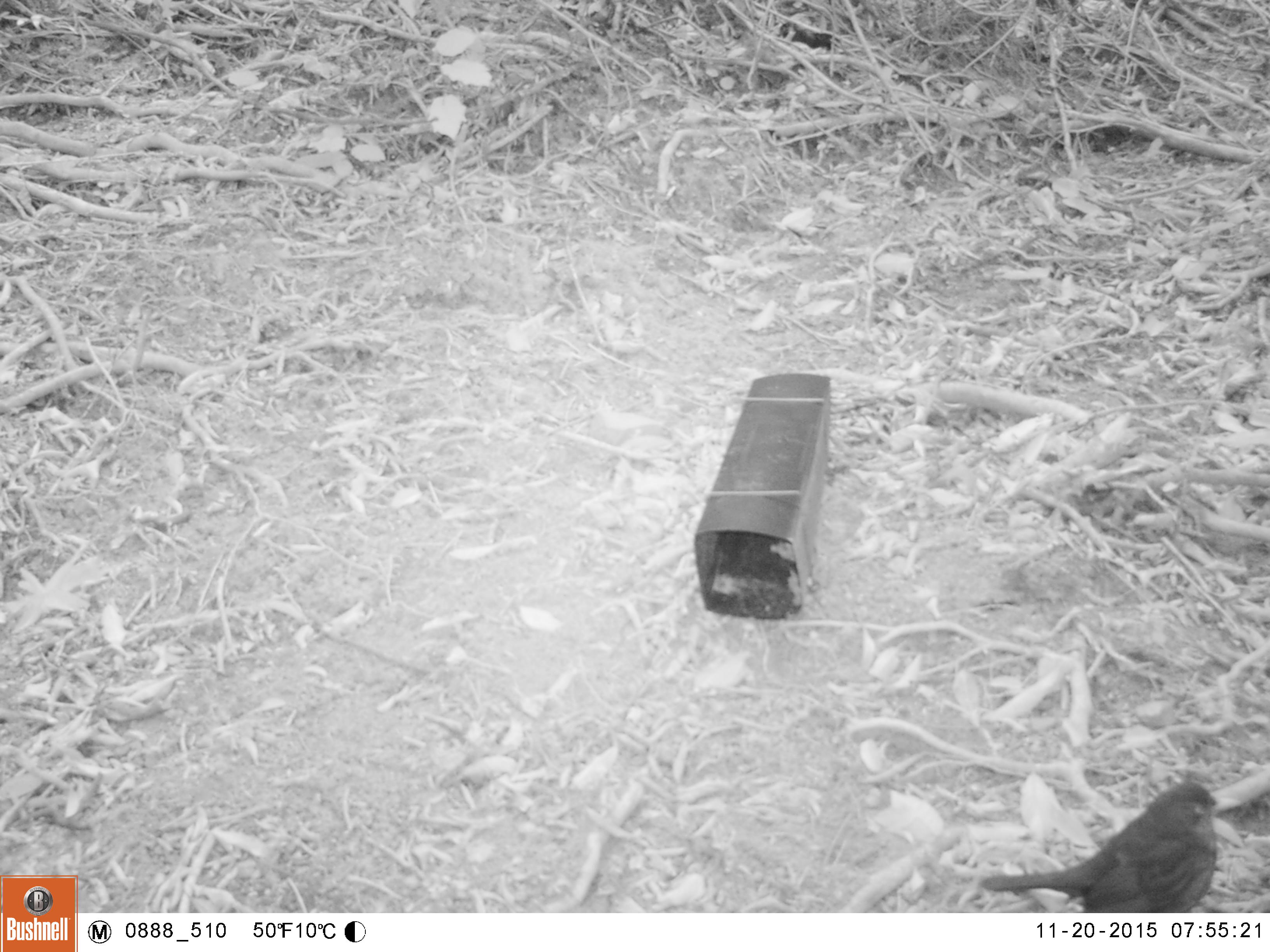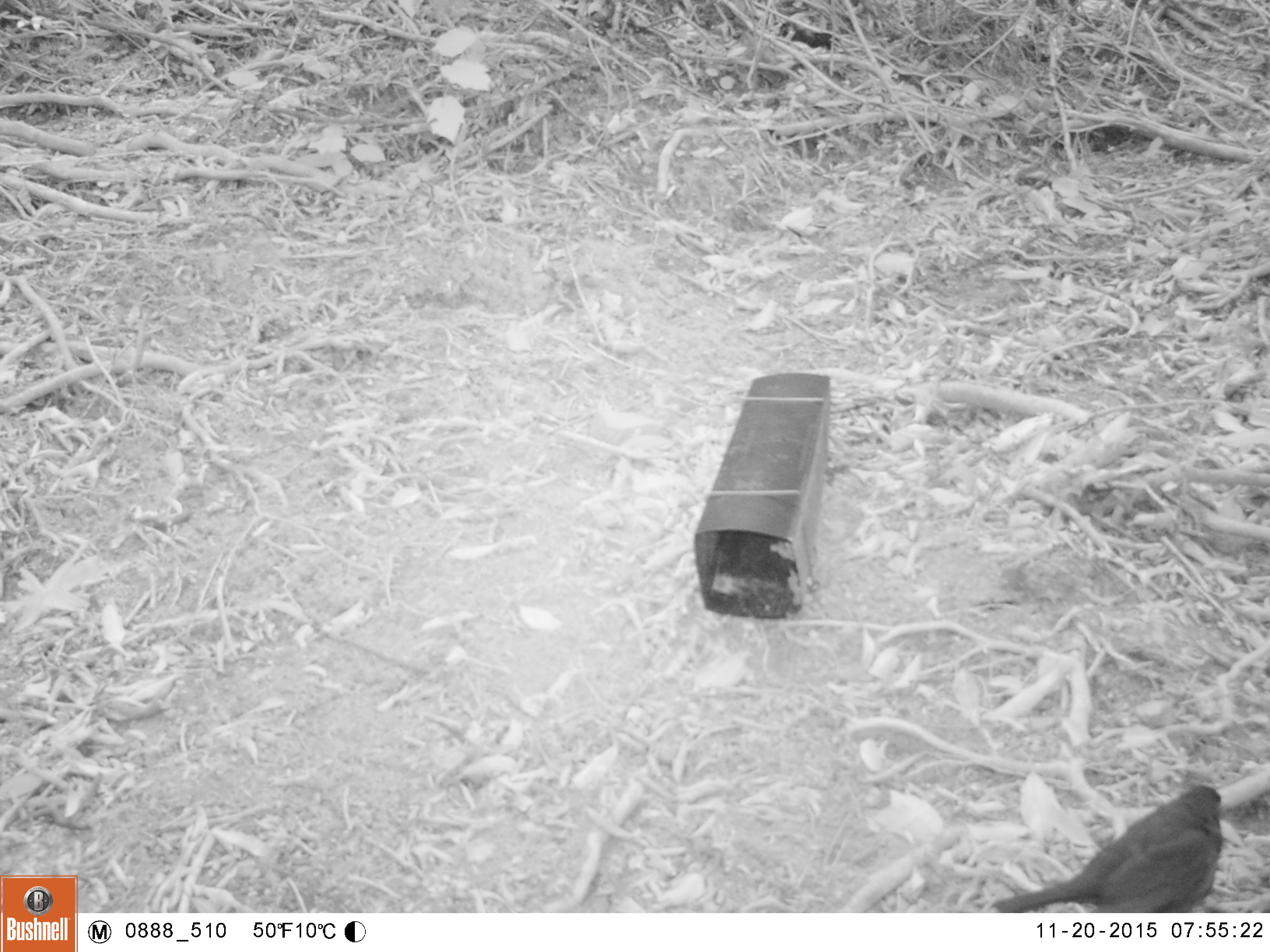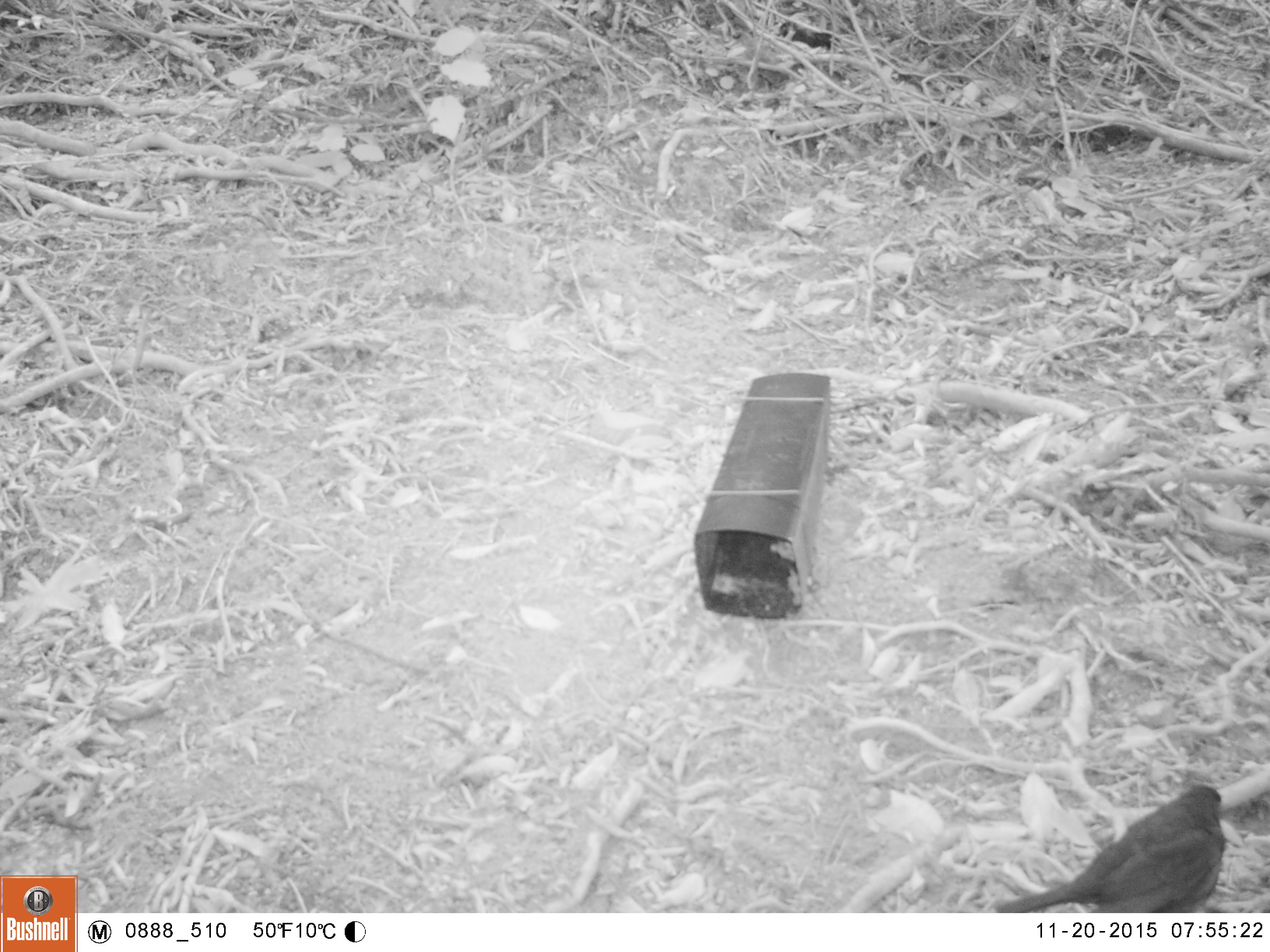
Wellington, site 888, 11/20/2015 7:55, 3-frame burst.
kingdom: Animalia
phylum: Chordata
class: Aves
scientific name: Aves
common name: bird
Bird (Aves).